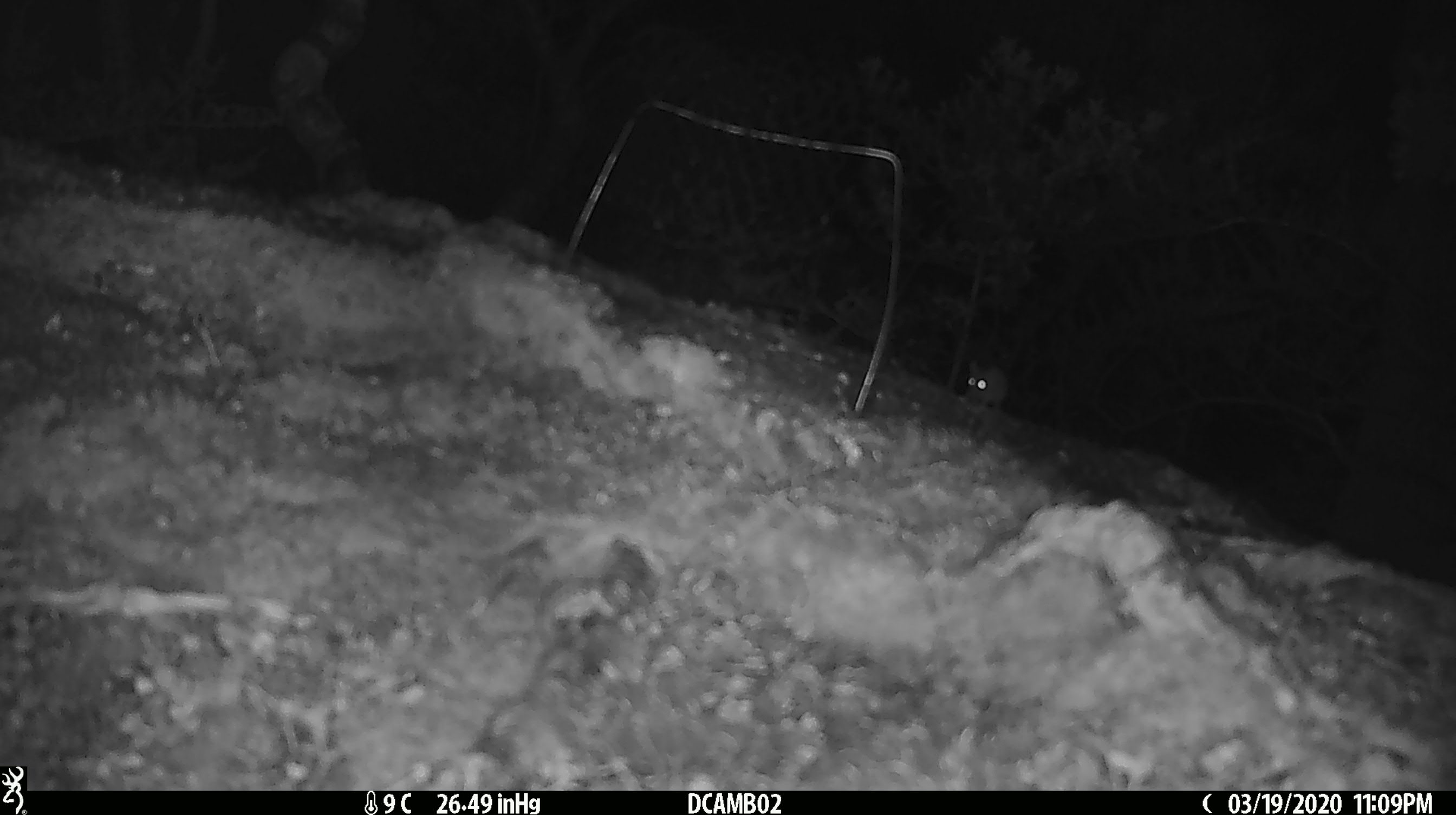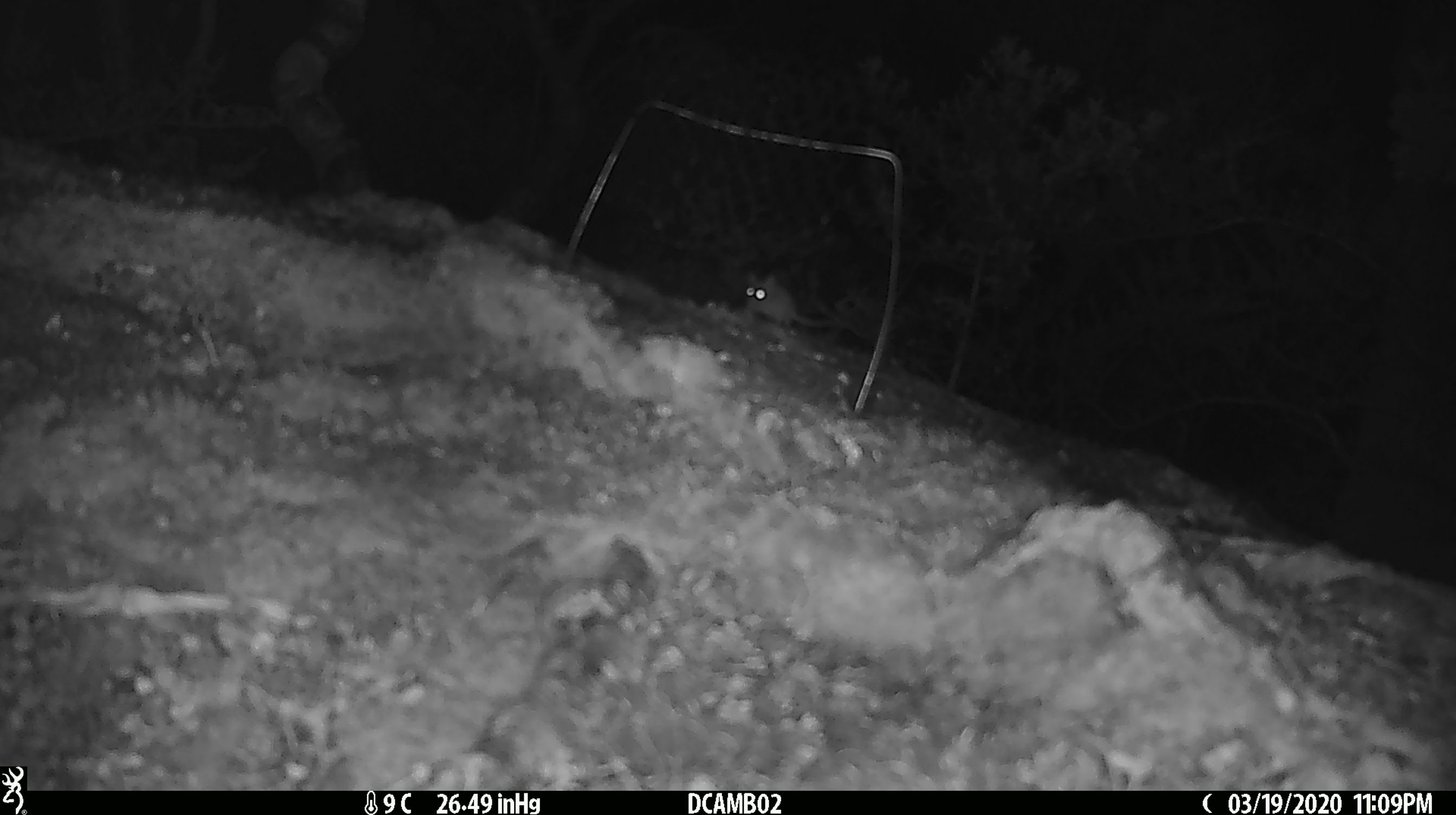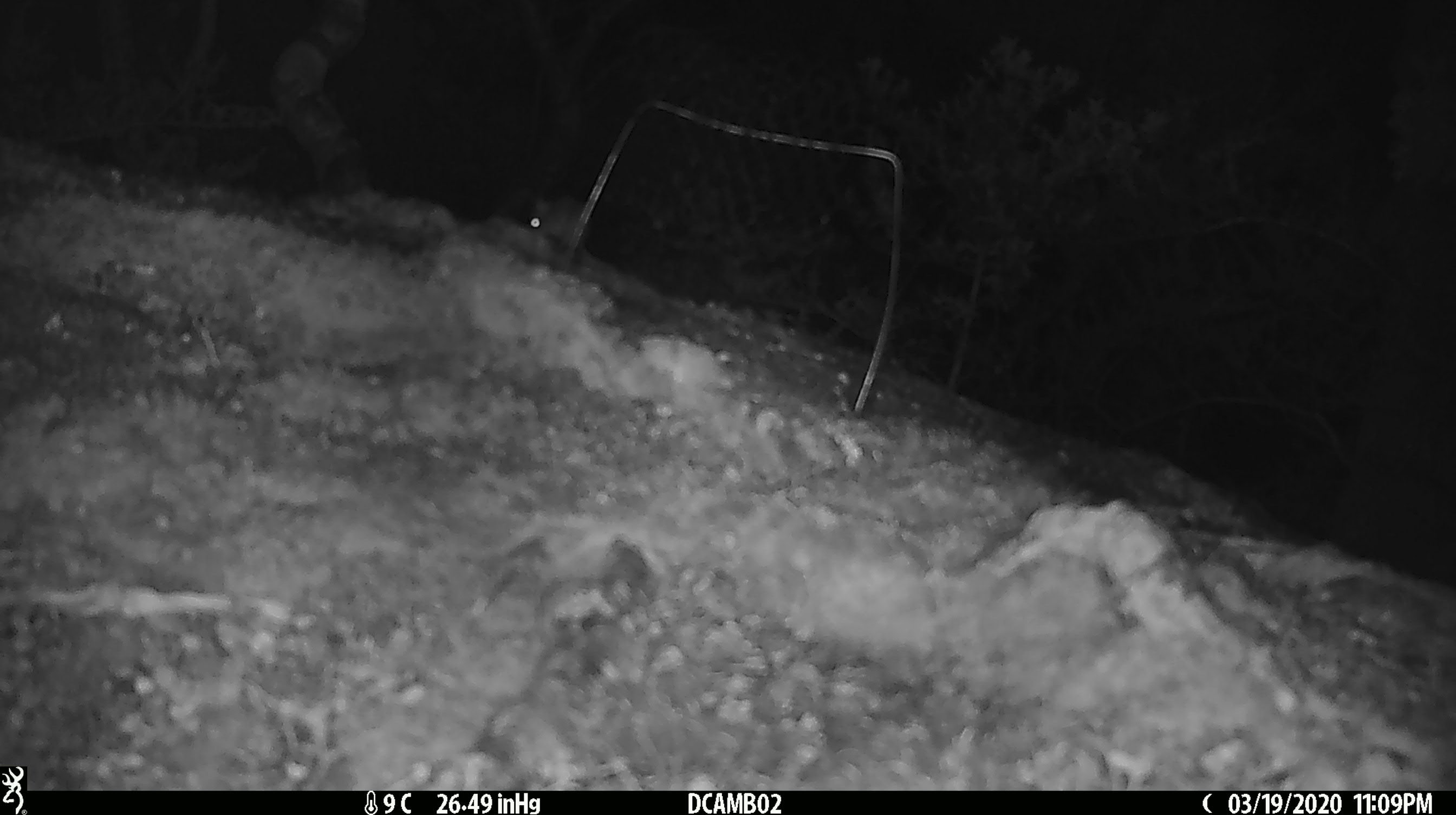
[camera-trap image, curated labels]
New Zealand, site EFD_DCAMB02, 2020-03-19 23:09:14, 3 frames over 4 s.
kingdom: Animalia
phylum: Chordata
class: Mammalia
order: Rodentia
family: Muridae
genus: Mus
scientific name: Mus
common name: mouse